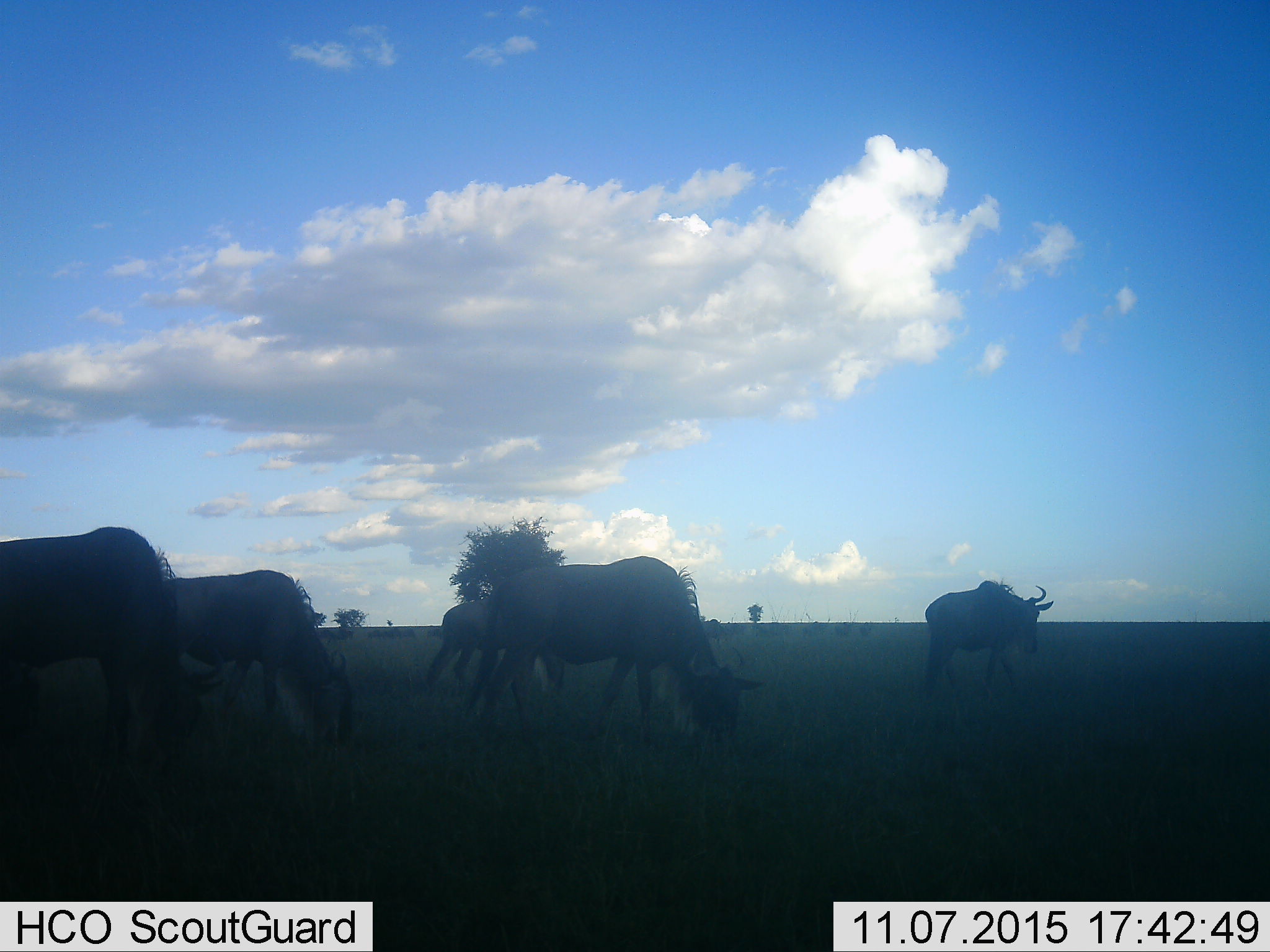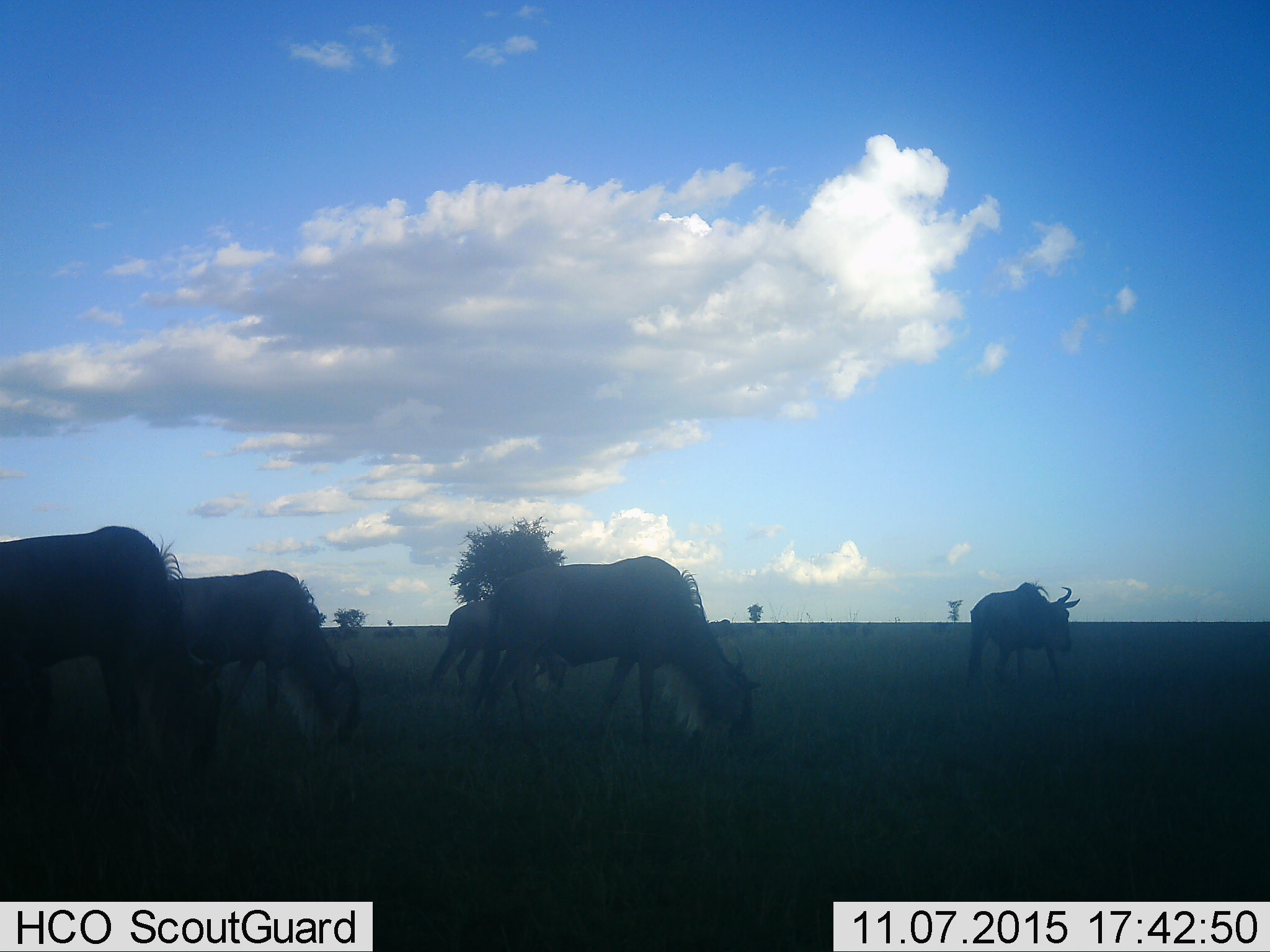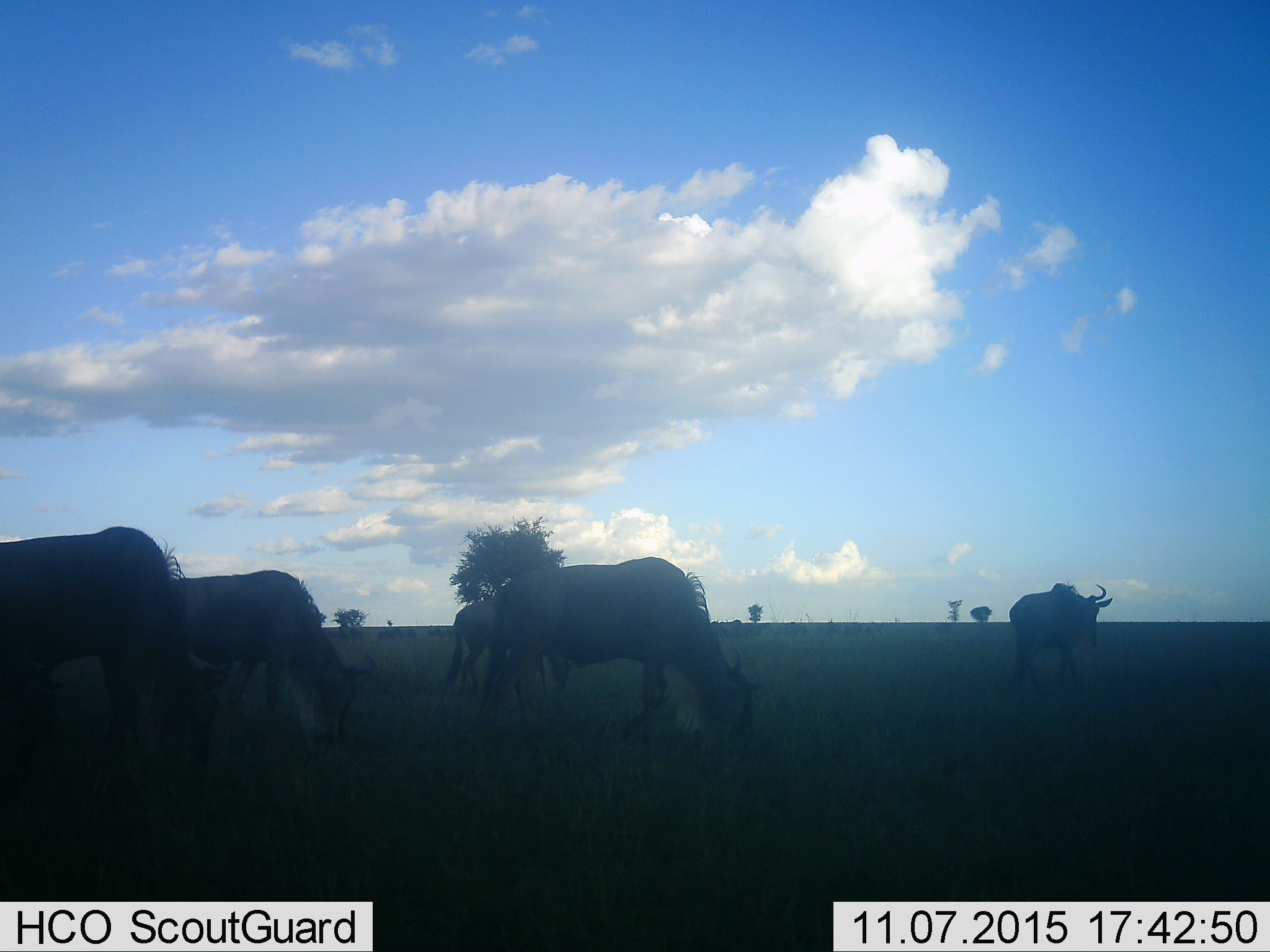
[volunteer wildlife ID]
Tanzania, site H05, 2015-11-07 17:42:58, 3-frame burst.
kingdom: Animalia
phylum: Chordata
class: Mammalia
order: Artiodactyla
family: Bovidae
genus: Connochaetes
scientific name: Connochaetes taurinus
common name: blue wildebeest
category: wildebeest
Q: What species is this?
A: Wildebeest (blue wildebeest) (Connochaetes taurinus).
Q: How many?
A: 5.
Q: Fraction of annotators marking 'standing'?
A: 20%.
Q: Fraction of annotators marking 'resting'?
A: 0%.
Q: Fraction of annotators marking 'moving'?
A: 70%.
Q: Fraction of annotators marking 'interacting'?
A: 0%.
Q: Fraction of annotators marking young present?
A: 0%.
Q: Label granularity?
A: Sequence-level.